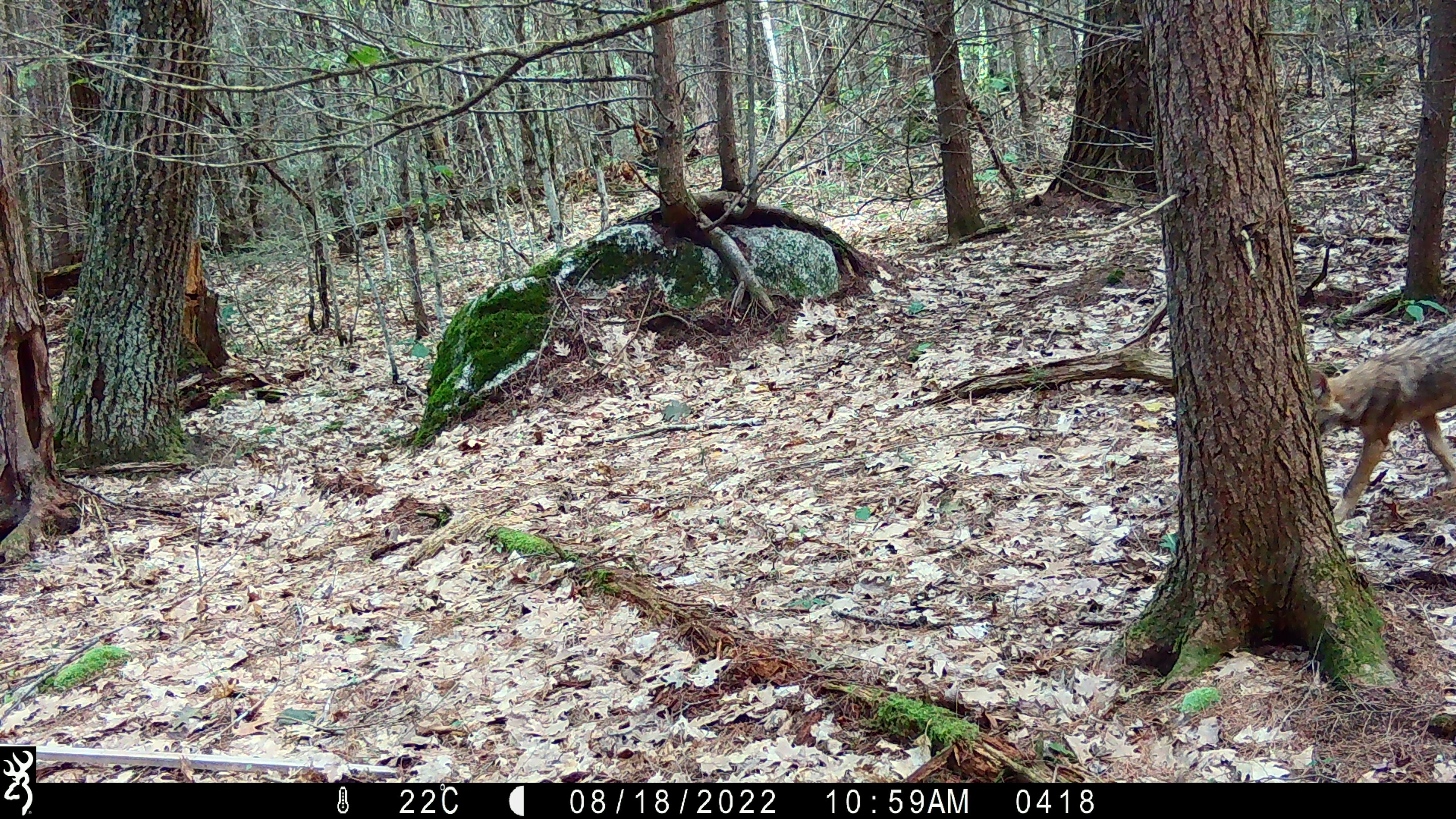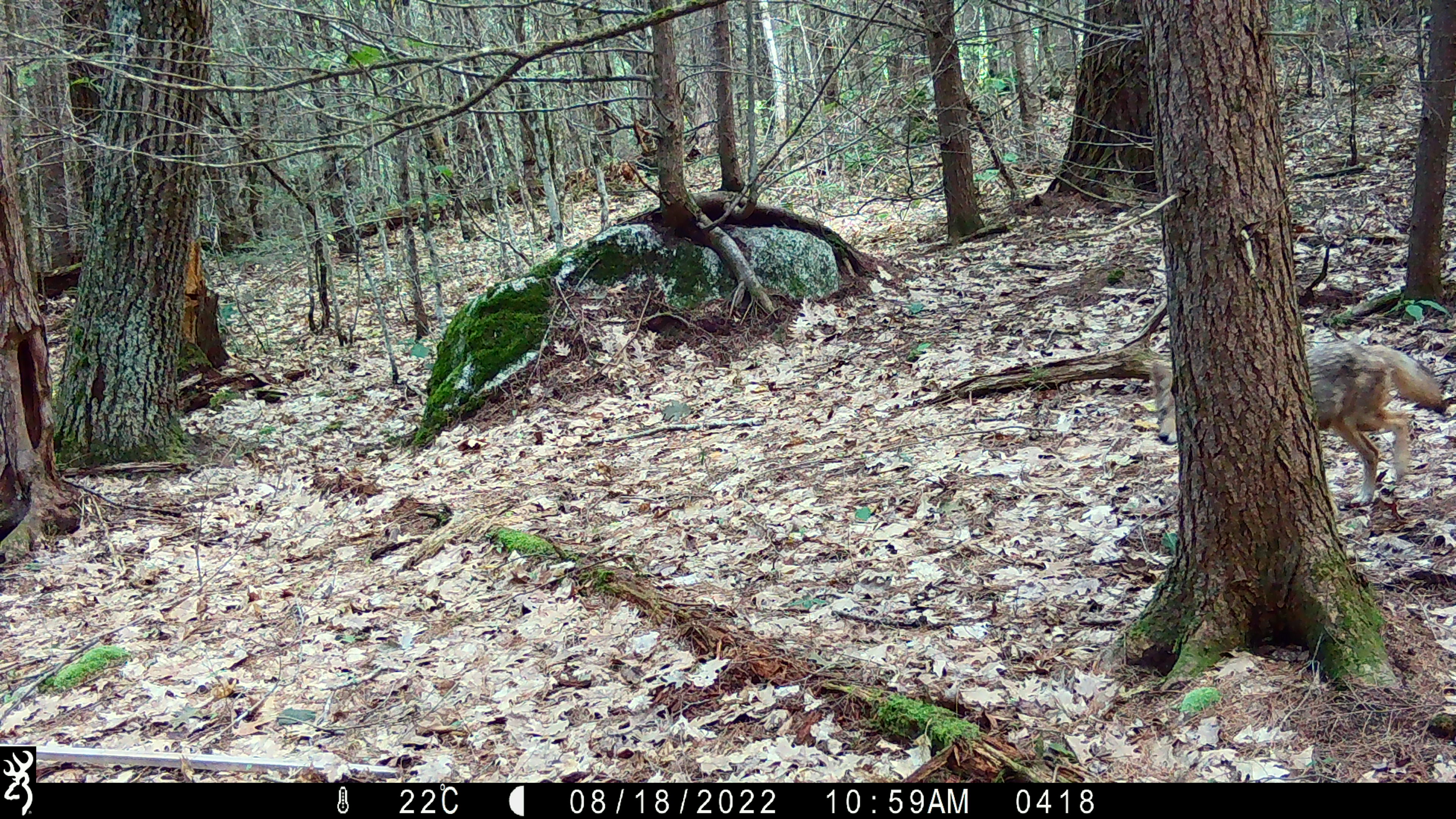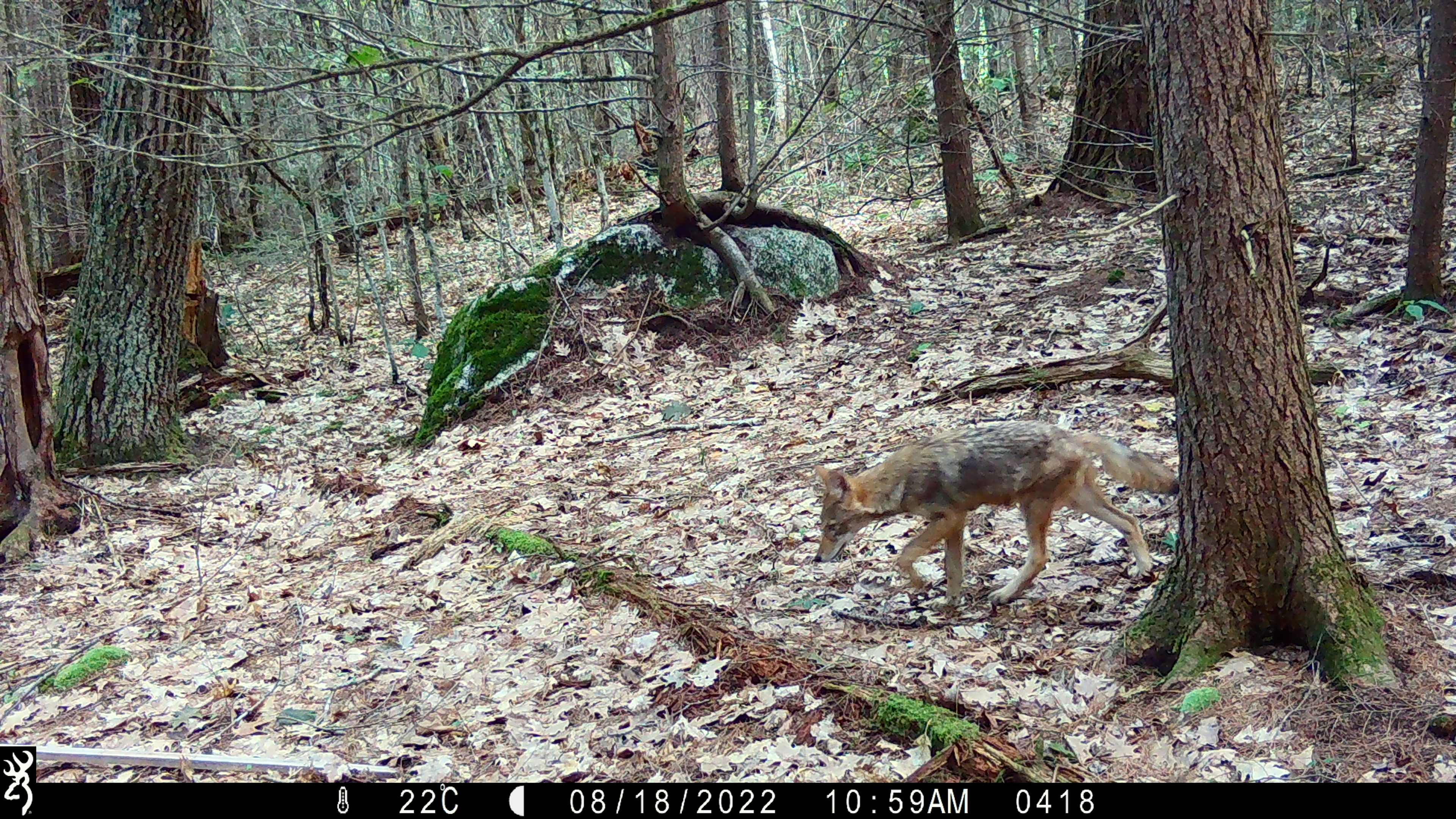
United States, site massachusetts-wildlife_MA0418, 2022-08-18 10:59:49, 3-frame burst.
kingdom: Animalia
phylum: Chordata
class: Mammalia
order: Carnivora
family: Canidae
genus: Canis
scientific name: Canis latrans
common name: coyote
Coyote (Canis latrans).